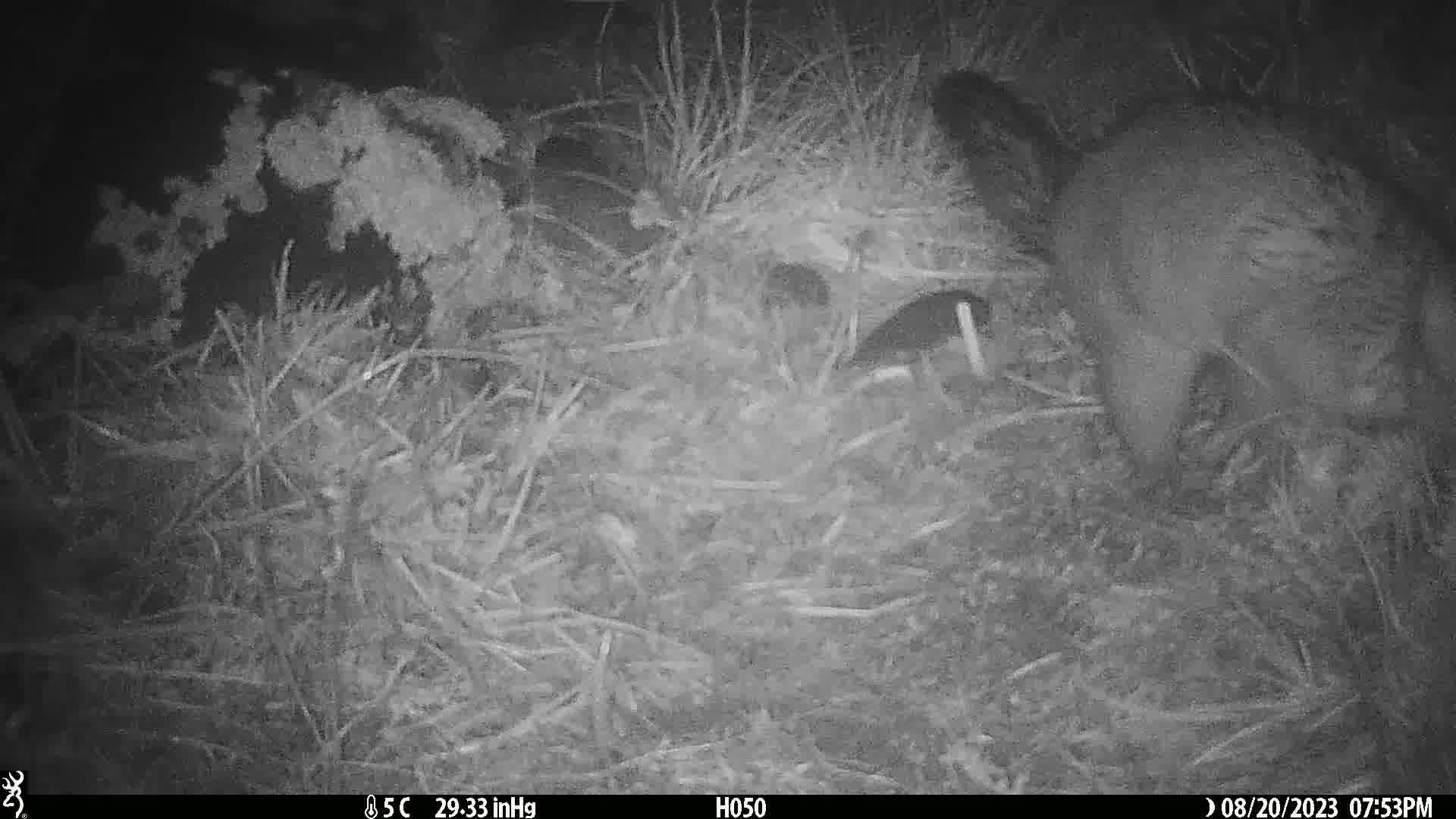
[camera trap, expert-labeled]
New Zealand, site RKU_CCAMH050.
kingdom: Animalia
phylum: Chordata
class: Mammalia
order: Diprotodontia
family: Phalangeridae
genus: Trichosurus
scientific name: Trichosurus vulpecula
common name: common brushtail possum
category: possum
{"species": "possum (common brushtail possum) (Trichosurus vulpecula)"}